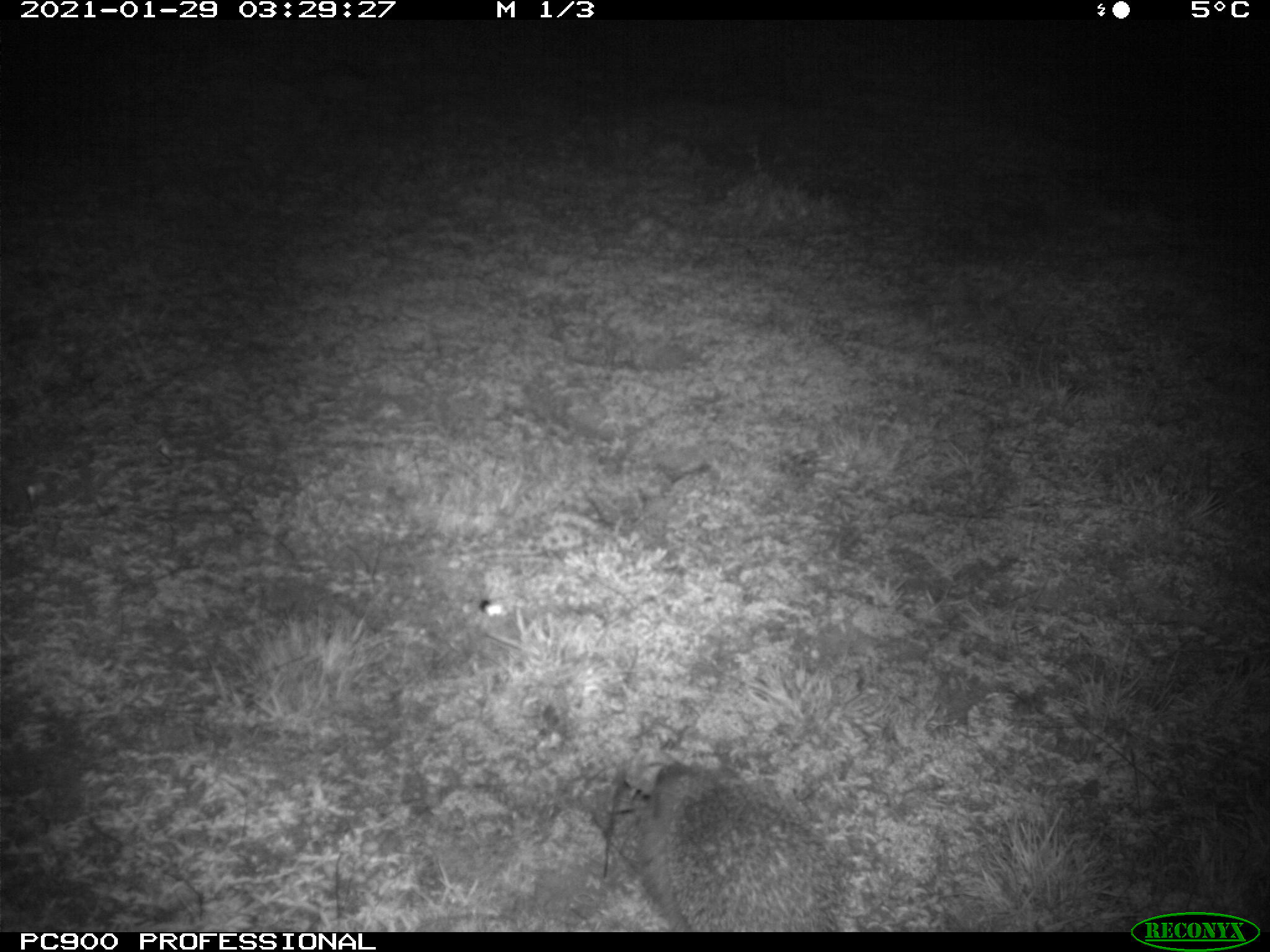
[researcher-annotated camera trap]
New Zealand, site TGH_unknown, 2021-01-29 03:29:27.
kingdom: Animalia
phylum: Chordata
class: Mammalia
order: Eulipotyphla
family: Erinaceidae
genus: Erinaceus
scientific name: Erinaceus europaeus europaeus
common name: european hedgehog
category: hedgehog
Hedgehog (european hedgehog) (Erinaceus europaeus europaeus).